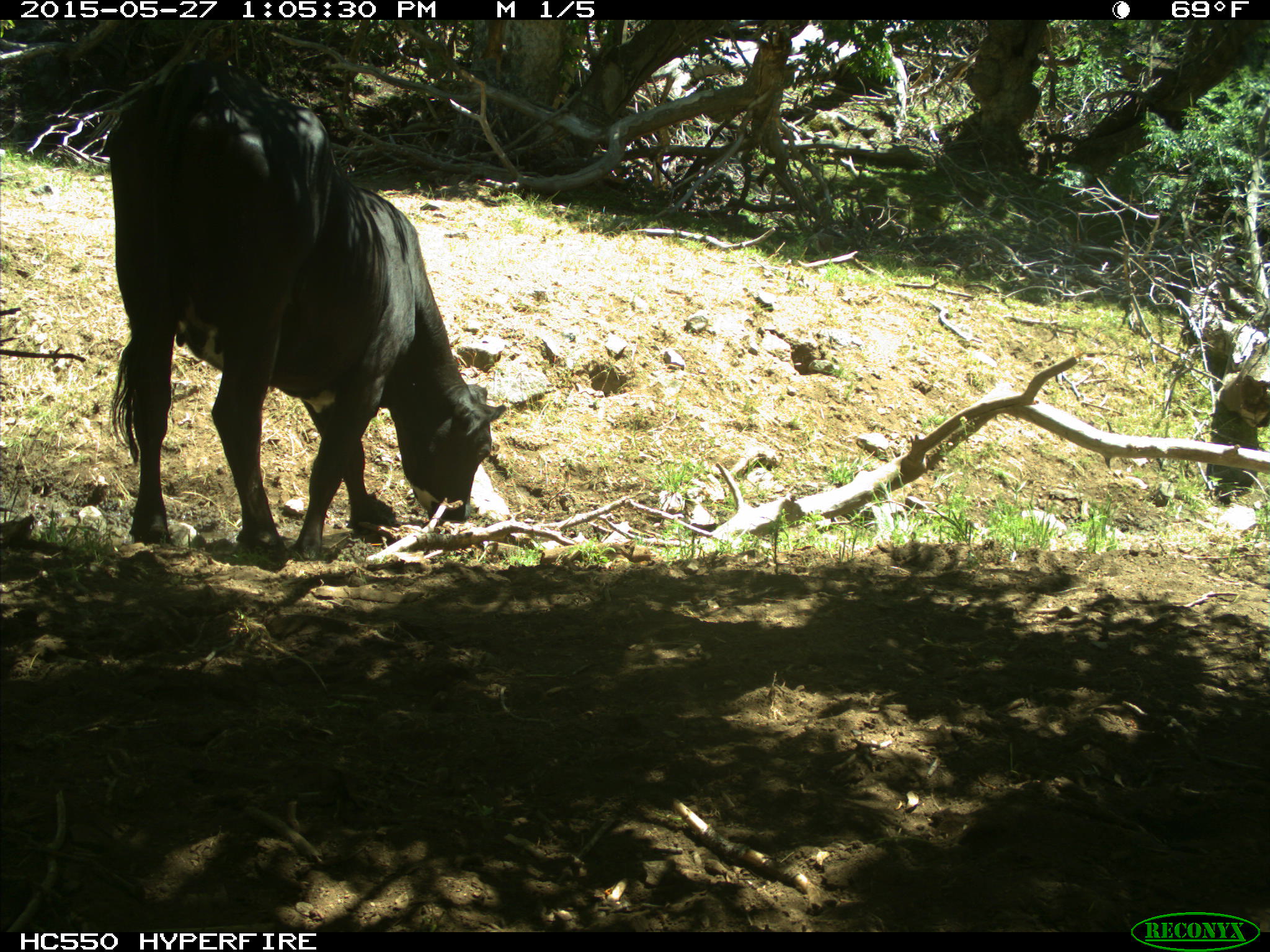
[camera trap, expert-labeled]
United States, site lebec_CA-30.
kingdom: Animalia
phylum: Chordata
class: Mammalia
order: Artiodactyla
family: Bovidae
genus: Bos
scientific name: Bos taurus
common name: domestic cow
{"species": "Bos taurus (domestic cow)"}